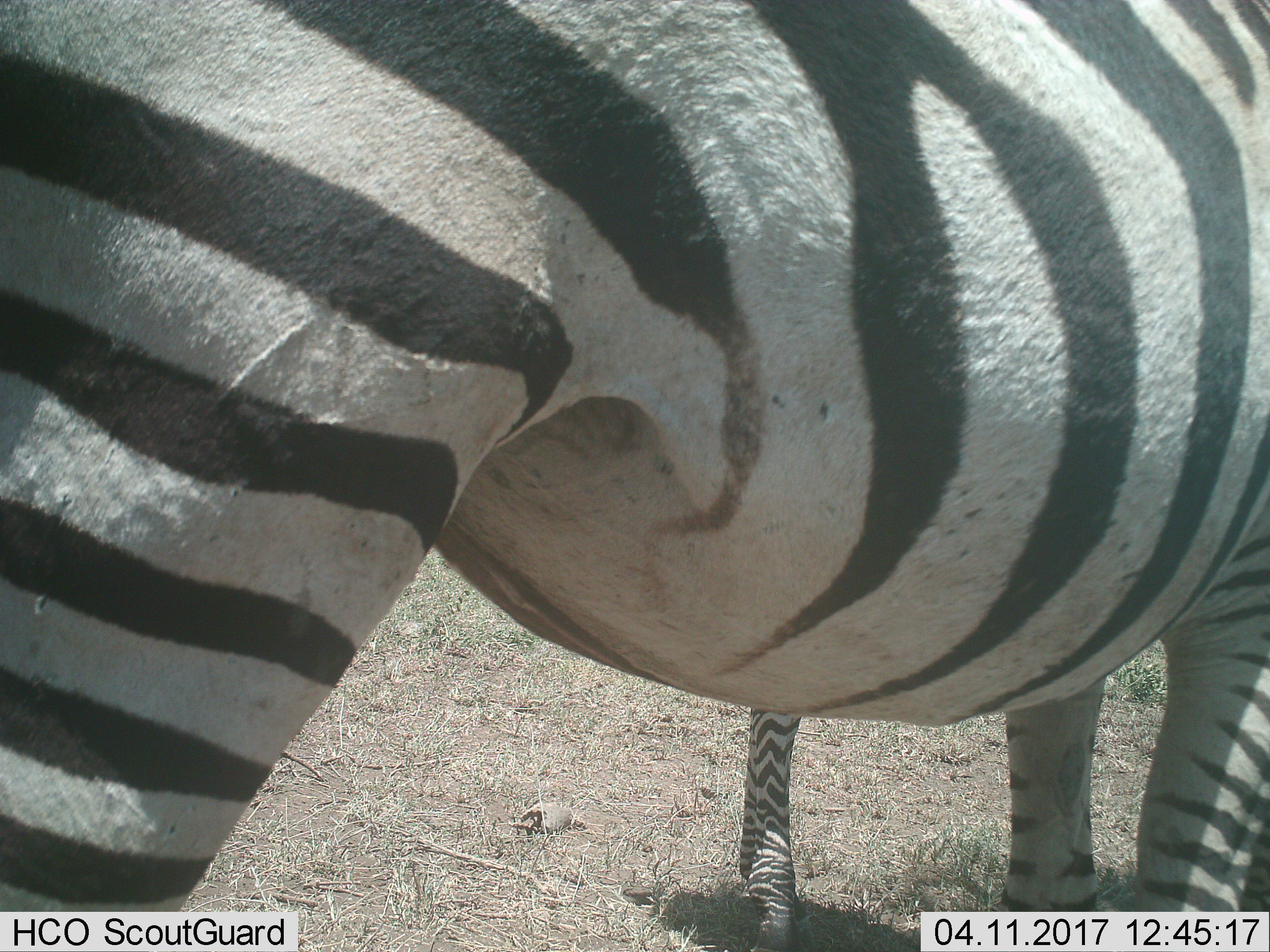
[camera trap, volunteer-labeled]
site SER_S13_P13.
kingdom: Animalia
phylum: Chordata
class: Mammalia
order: Perissodactyla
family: Equidae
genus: Equus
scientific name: Equus quagga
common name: plains zebra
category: zebraplains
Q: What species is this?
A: Zebraplains (plains zebra) (Equus quagga).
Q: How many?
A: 2.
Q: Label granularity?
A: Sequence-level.